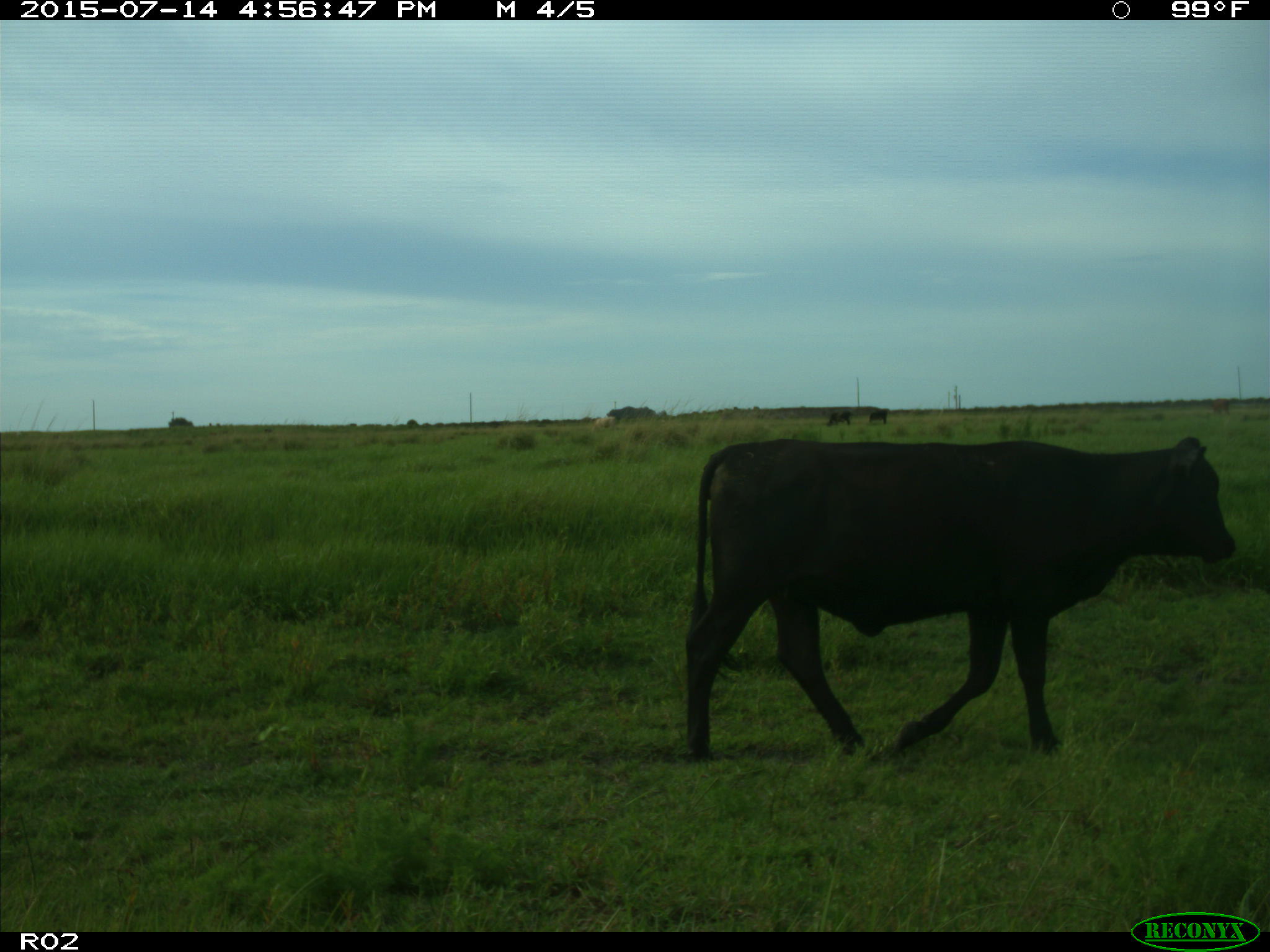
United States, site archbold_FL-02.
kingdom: Animalia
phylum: Chordata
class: Mammalia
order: Artiodactyla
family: Bovidae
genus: Bos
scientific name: Bos taurus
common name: domestic cow